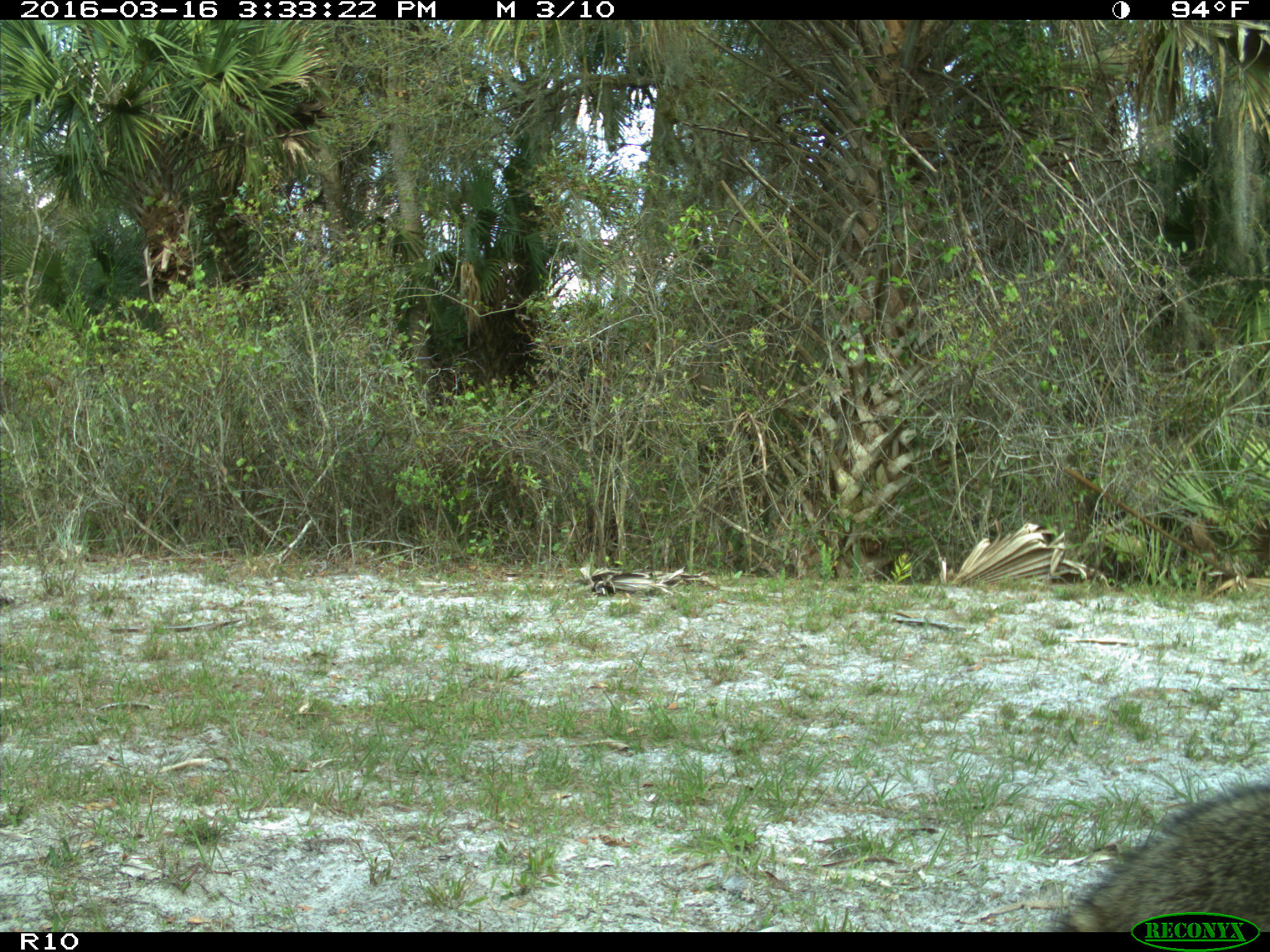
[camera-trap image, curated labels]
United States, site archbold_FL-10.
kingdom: Animalia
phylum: Chordata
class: Mammalia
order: Carnivora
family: Procyonidae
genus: Procyon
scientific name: Procyon lotor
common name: common raccoon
Procyon lotor (common raccoon).